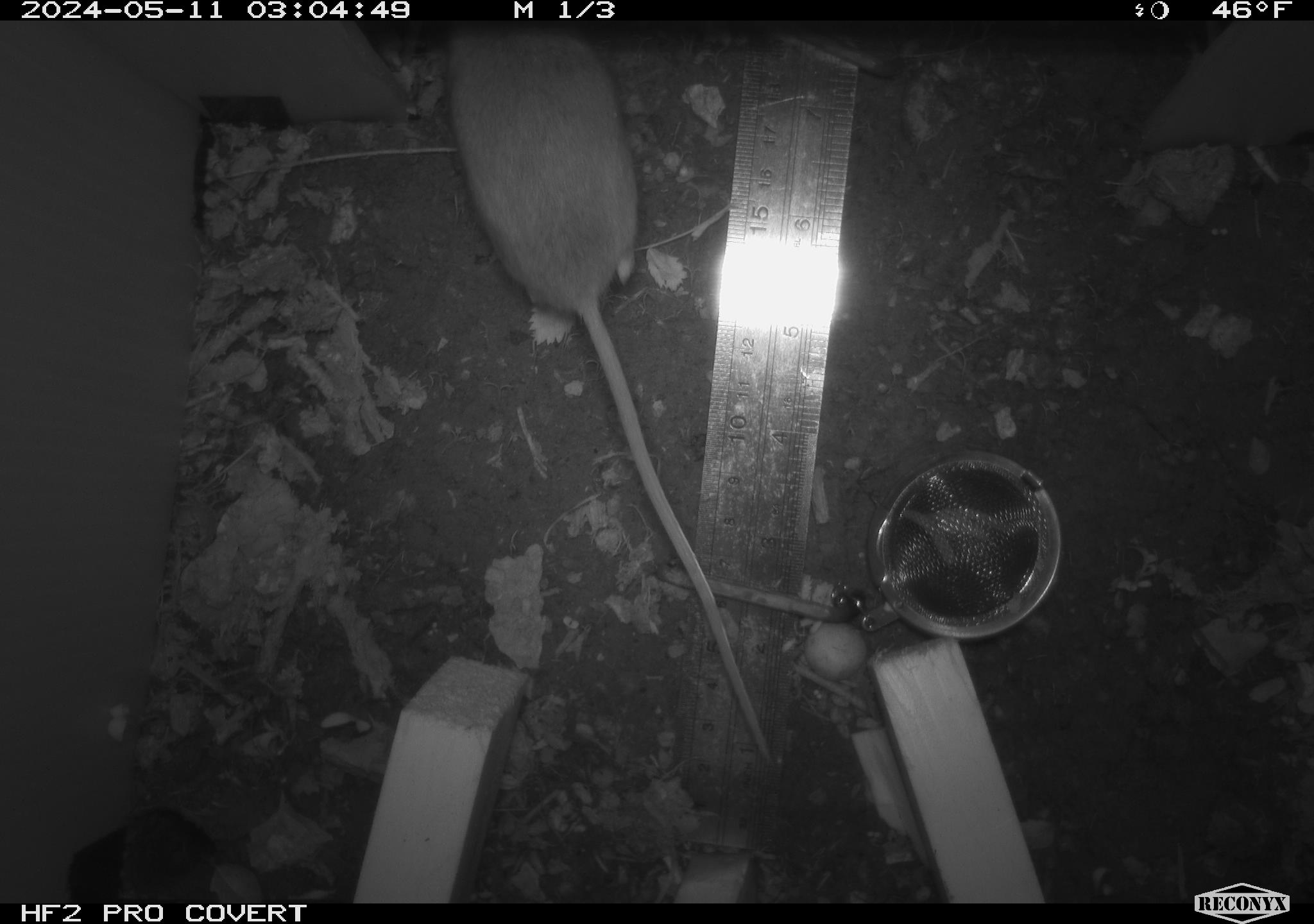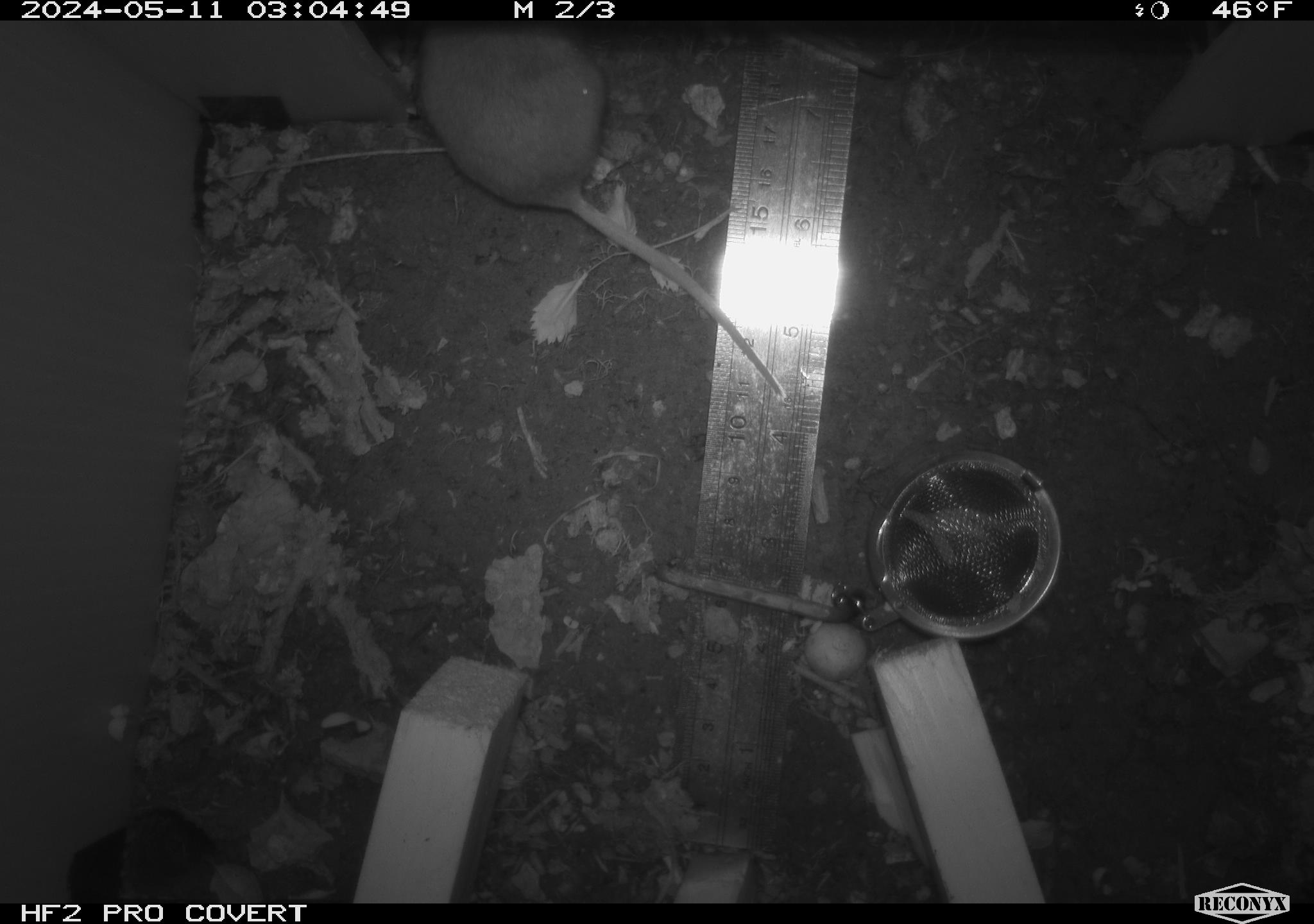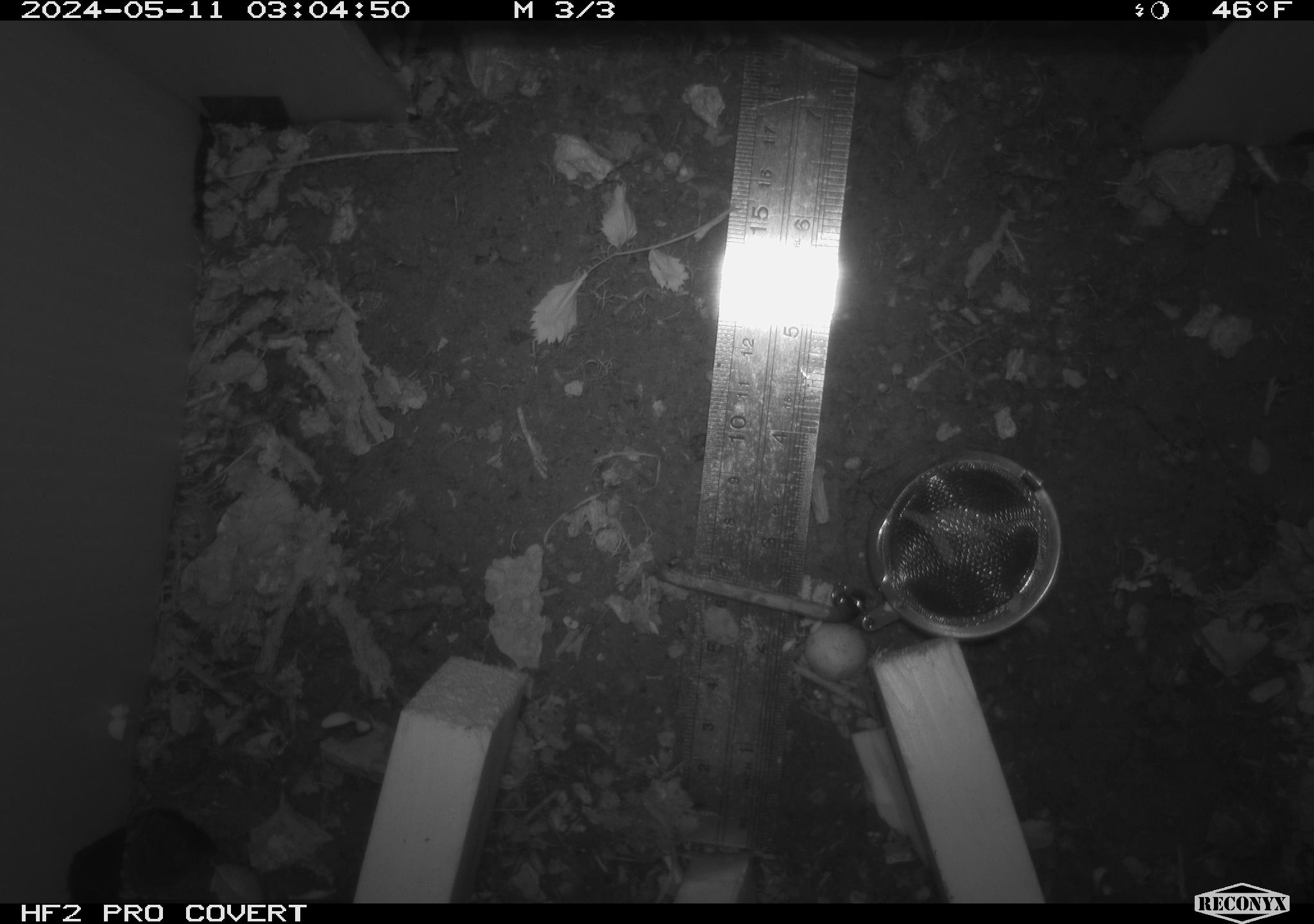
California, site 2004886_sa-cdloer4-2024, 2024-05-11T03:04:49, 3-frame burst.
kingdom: Animalia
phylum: Chordata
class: Mammalia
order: Rodentia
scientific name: Rodentia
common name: woodrat or rat or mouse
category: woodrat or rat or mouse species